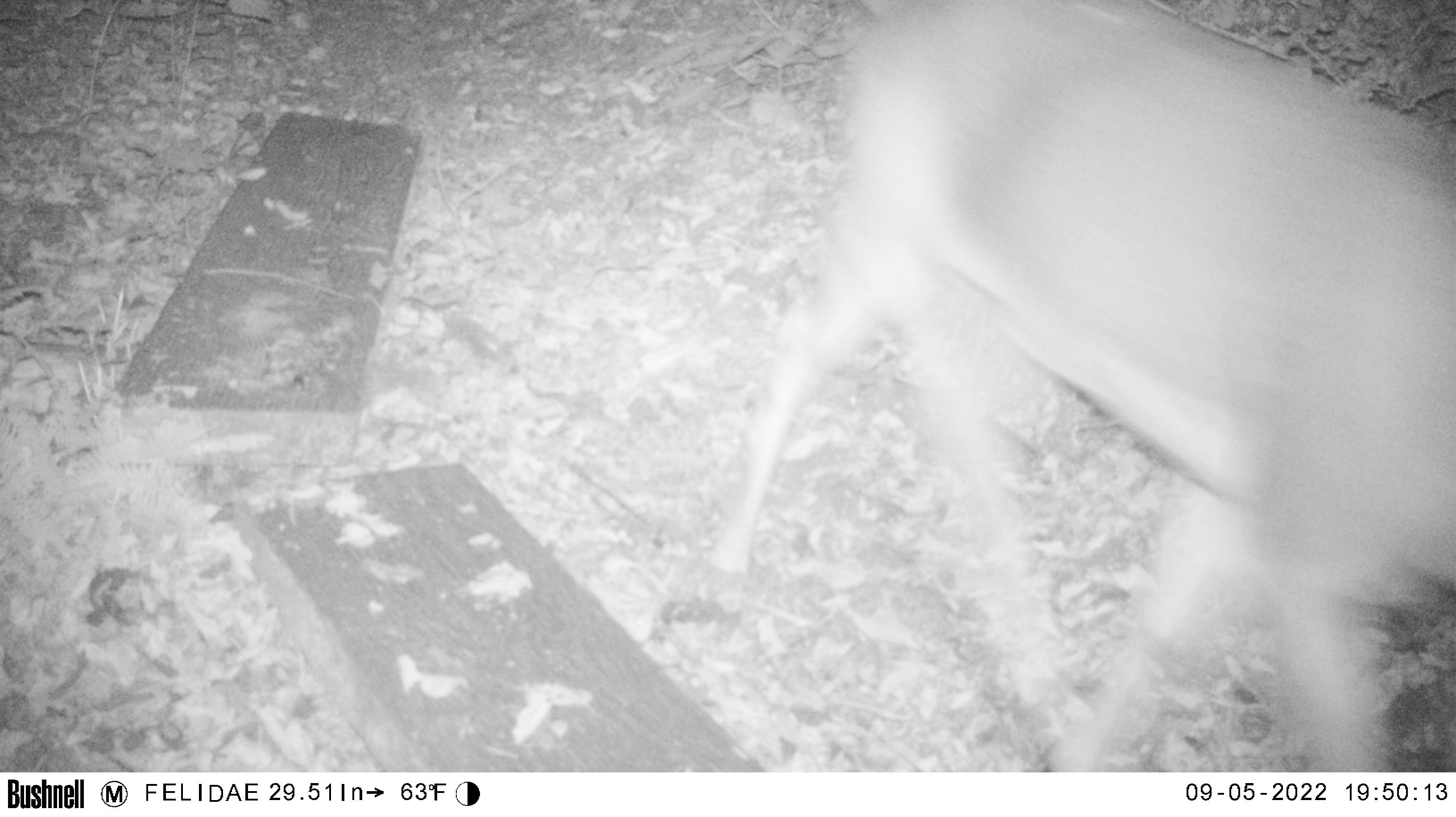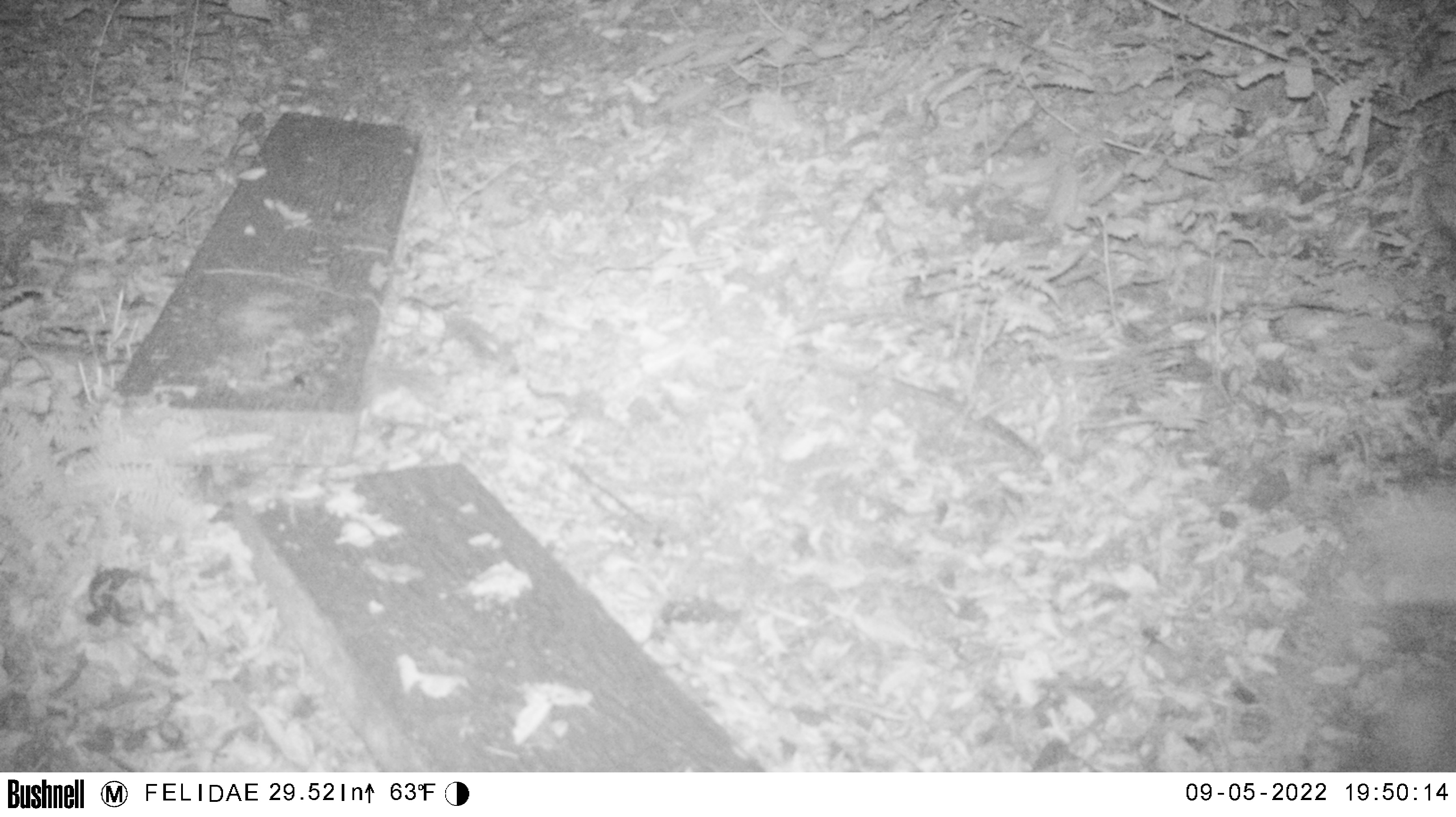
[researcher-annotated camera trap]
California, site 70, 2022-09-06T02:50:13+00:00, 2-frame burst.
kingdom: Animalia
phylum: Chordata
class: Mammalia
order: Artiodactyla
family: Cervidae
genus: Odocoileus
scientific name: Odocoileus hemionus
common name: mule deer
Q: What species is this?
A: Mule deer (Odocoileus hemionus).